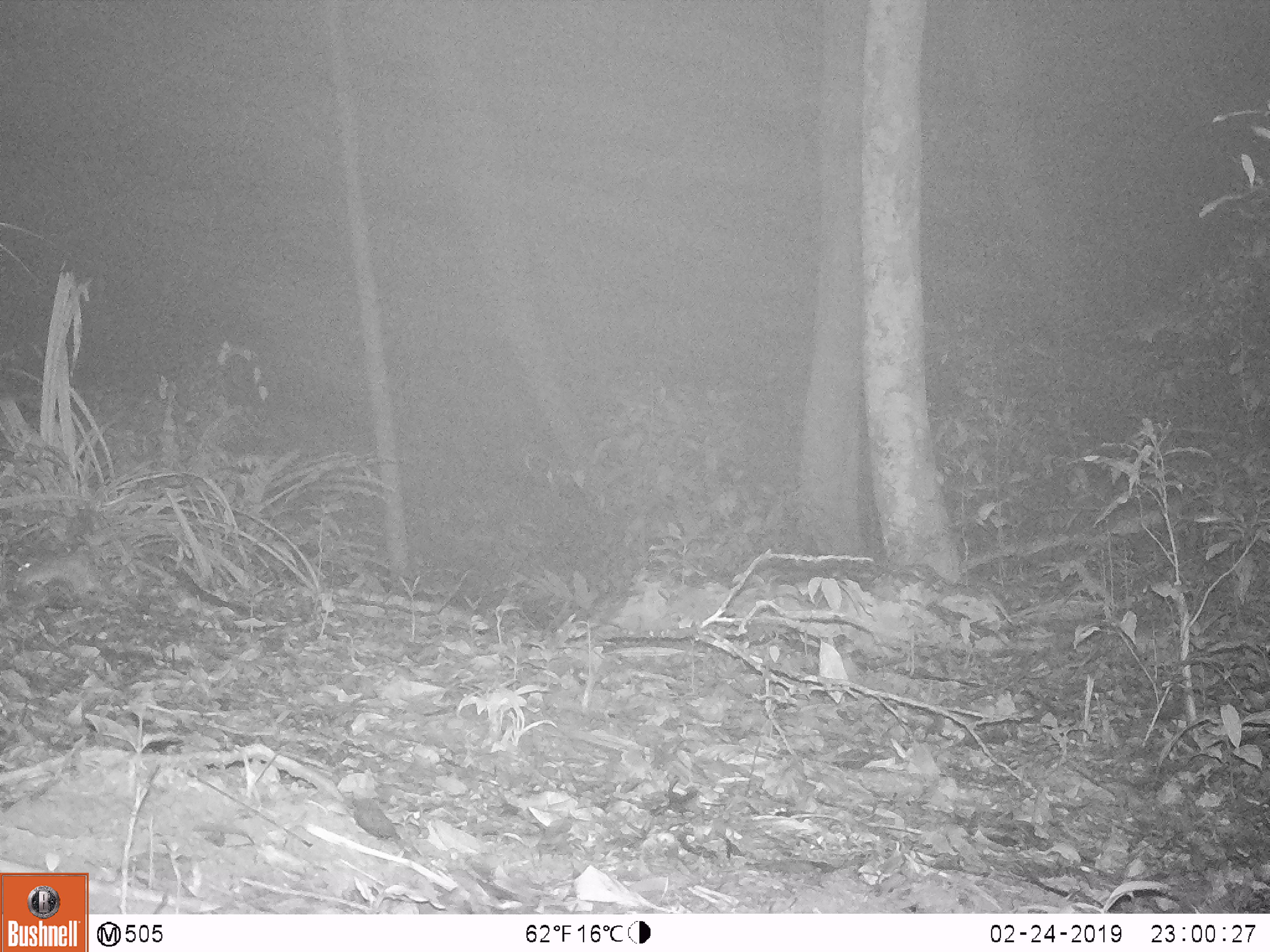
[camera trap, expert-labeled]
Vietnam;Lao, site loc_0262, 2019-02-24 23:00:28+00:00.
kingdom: Animalia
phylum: Chordata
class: Mammalia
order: Rodentia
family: Muridae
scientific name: Muridae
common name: old-world mice and rats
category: unidentified murid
Unidentified murid (old-world mice and rats) (Muridae). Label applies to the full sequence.